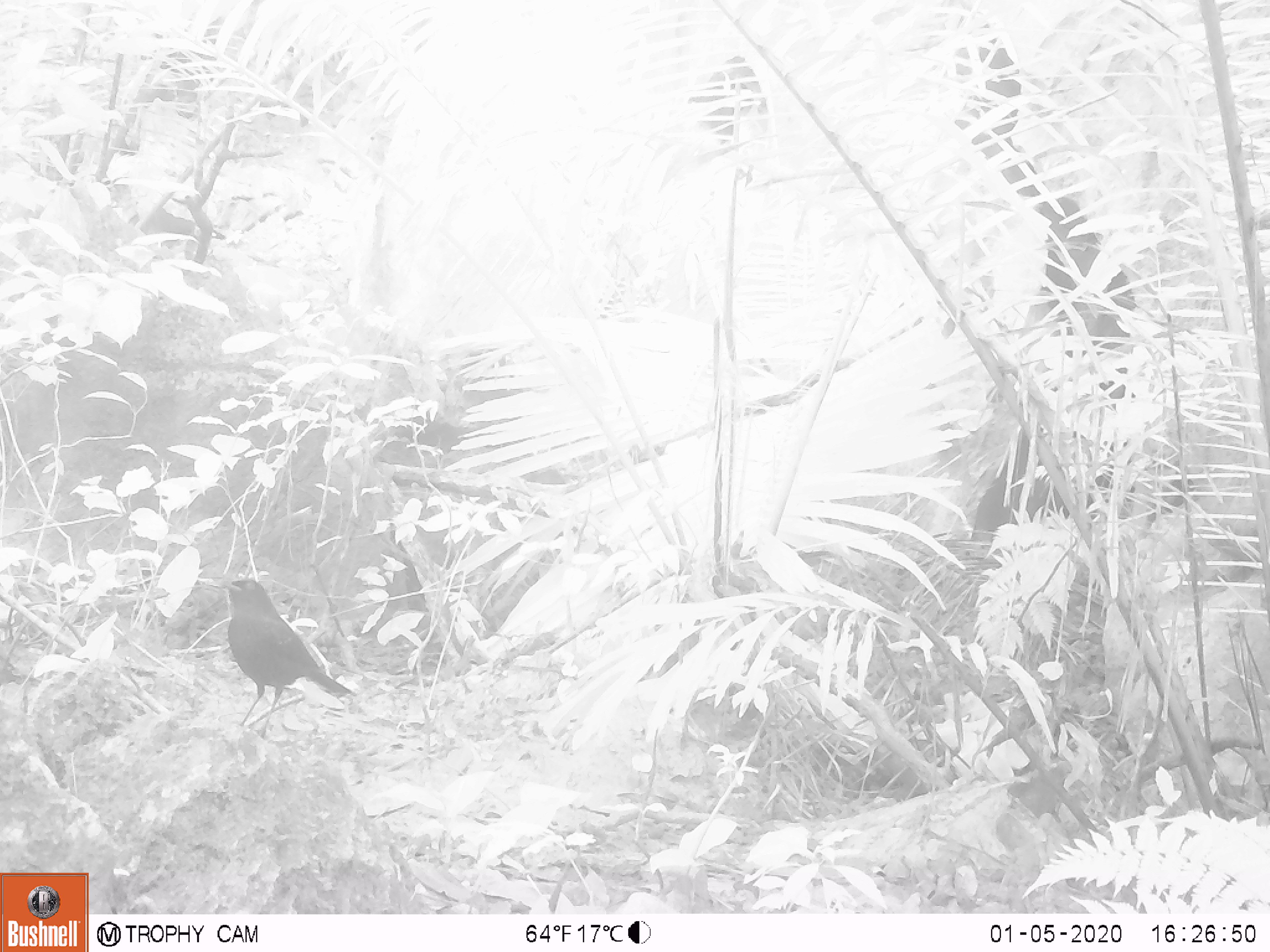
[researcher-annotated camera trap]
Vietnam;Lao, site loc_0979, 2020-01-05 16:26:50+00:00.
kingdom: Animalia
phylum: Chordata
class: Aves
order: Passeriformes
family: Muscicapidae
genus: Myophonus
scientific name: Myophonus caeruleus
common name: blue whistling thrush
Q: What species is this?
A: Blue whistling thrush (Myophonus caeruleus).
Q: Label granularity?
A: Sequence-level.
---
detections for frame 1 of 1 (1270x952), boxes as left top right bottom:
blue whistling thrush: 209 576 350 739